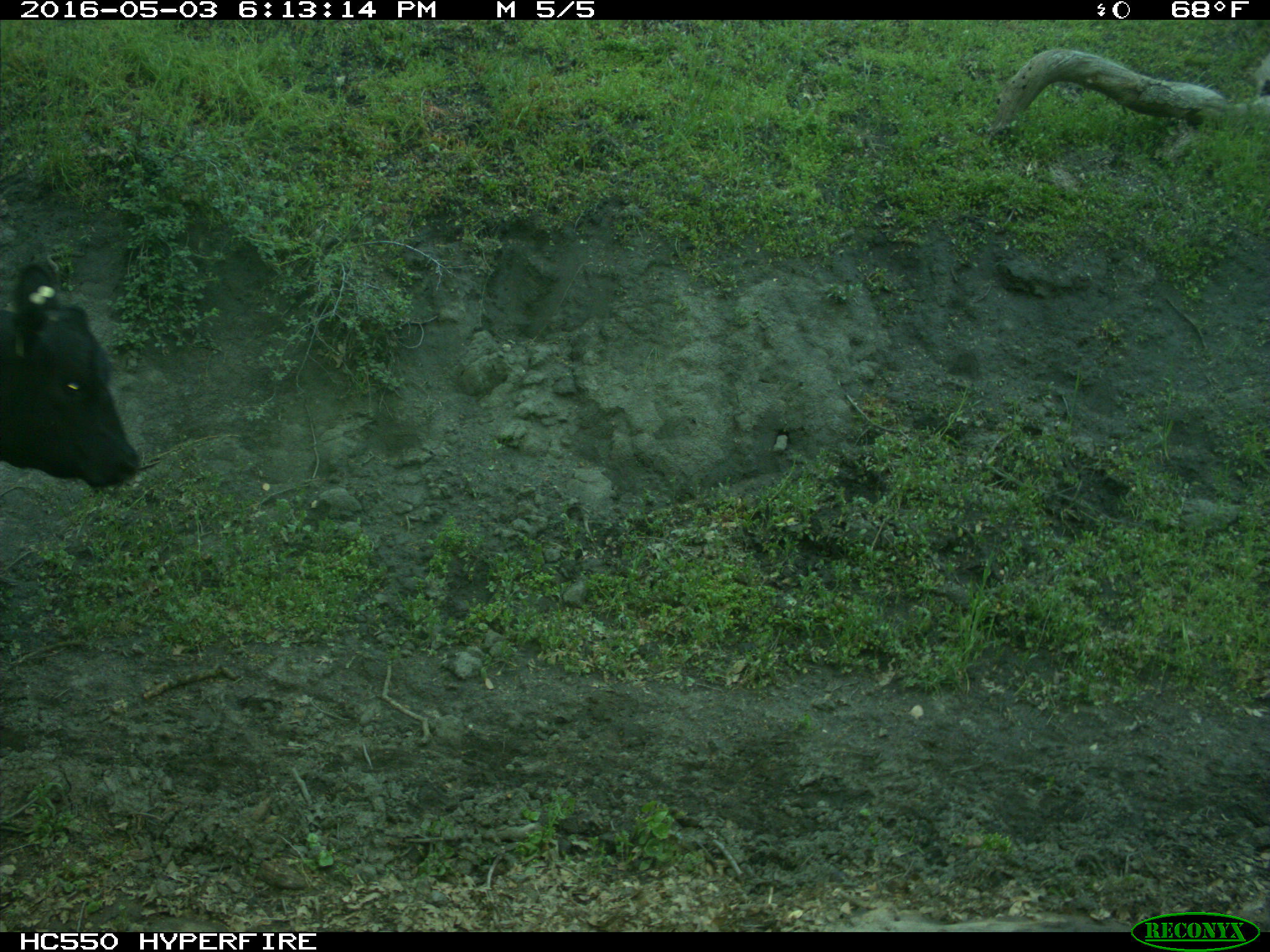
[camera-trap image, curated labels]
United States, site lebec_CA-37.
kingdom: Animalia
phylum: Chordata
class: Mammalia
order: Artiodactyla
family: Bovidae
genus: Bos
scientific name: Bos taurus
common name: domestic cow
Bos taurus (domestic cow).